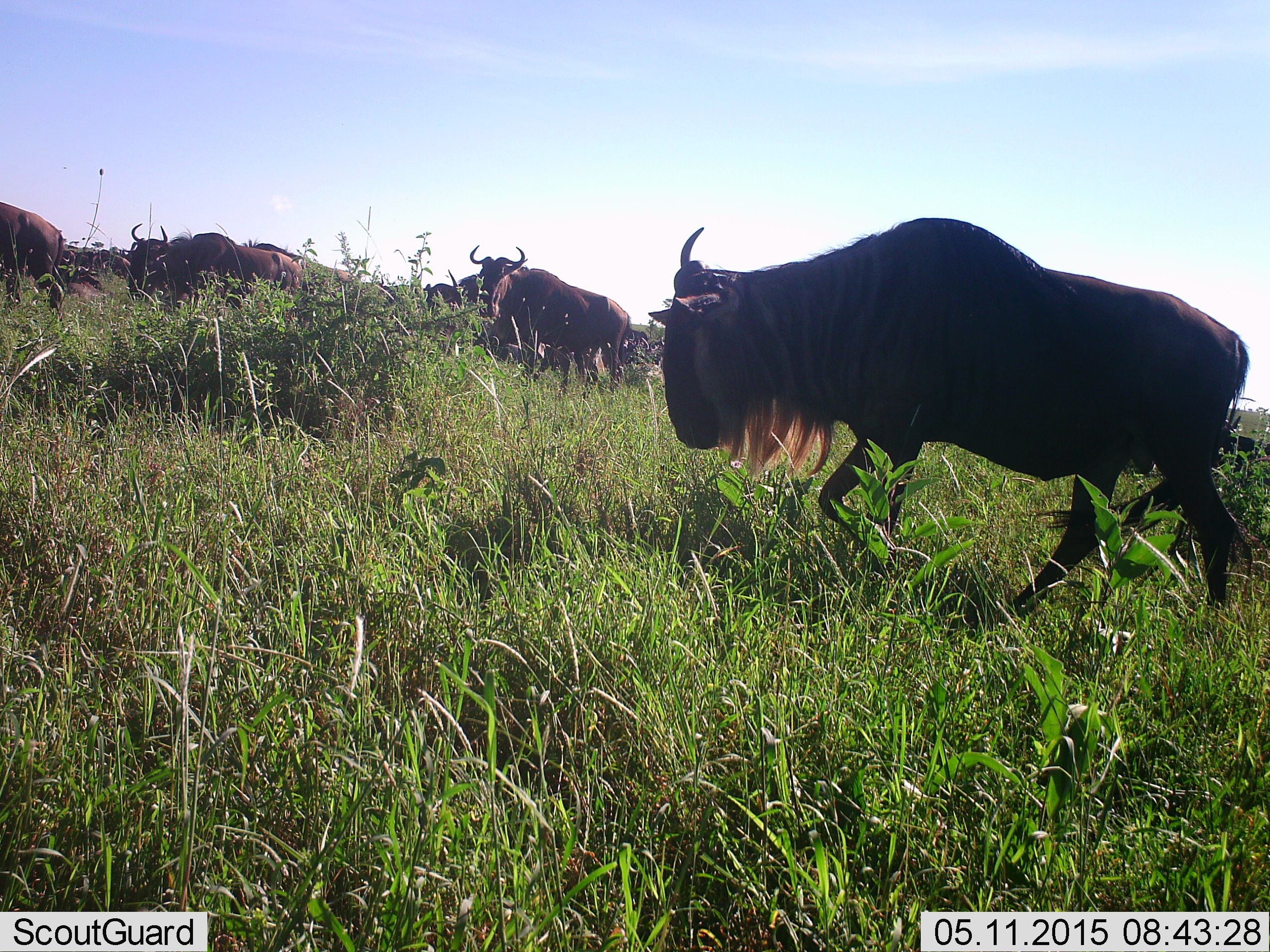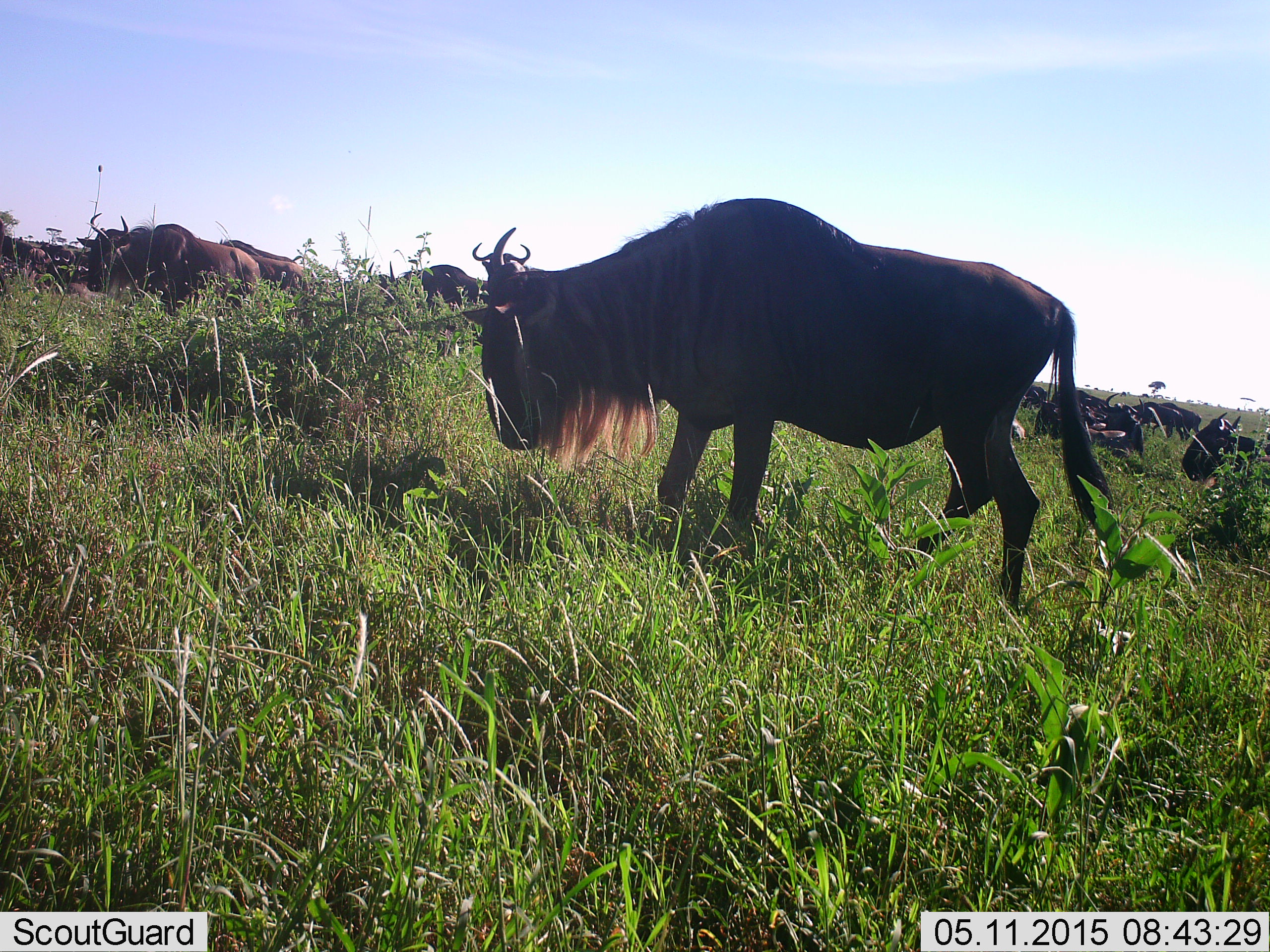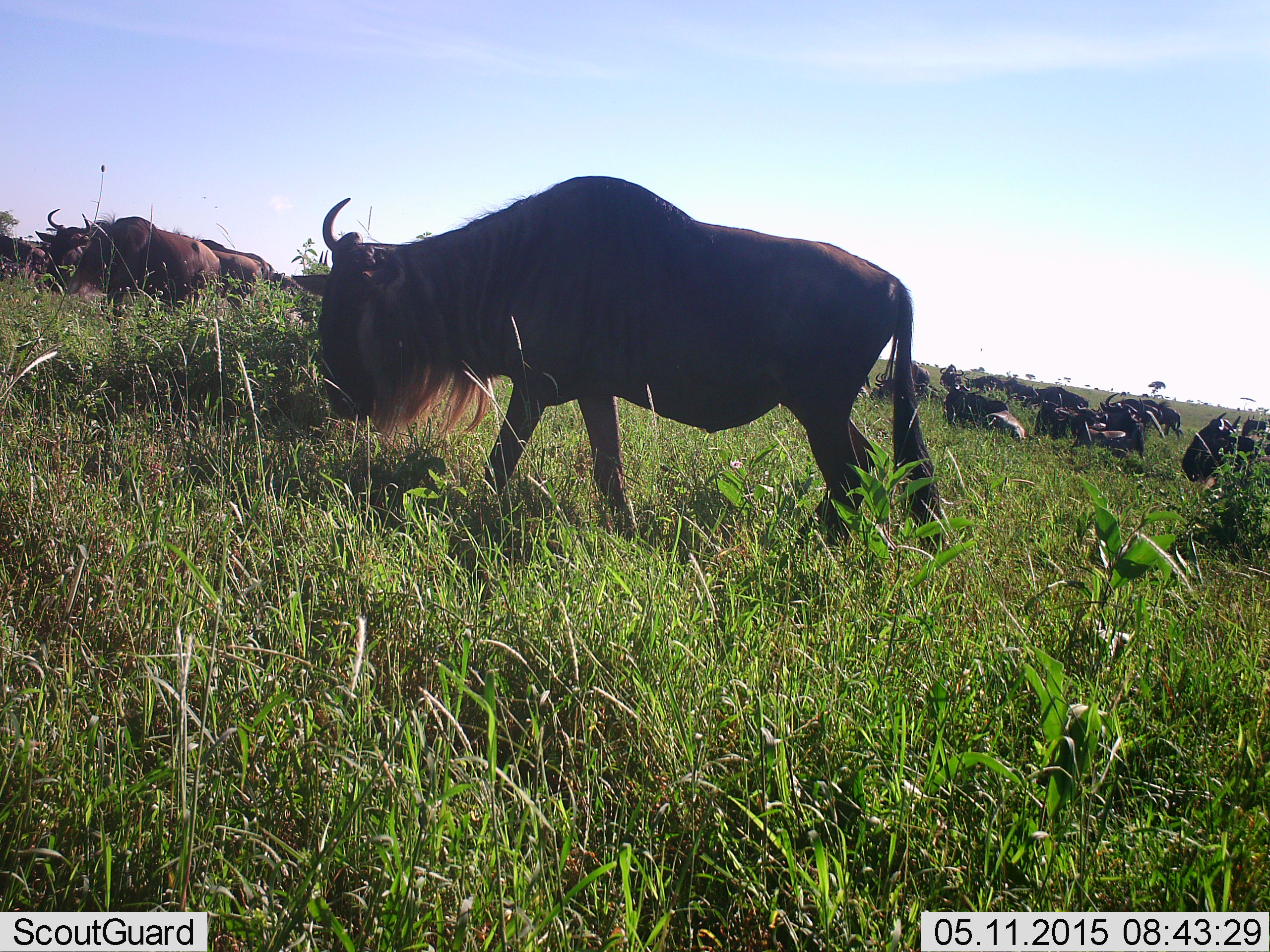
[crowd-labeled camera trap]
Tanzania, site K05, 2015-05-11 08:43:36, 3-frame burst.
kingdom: Animalia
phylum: Chordata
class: Mammalia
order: Artiodactyla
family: Bovidae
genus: Connochaetes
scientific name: Connochaetes taurinus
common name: blue wildebeest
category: wildebeest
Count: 11-50.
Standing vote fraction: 50%.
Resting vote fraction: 50%.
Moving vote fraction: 90%.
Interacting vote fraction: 0%.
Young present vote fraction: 10%.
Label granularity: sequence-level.